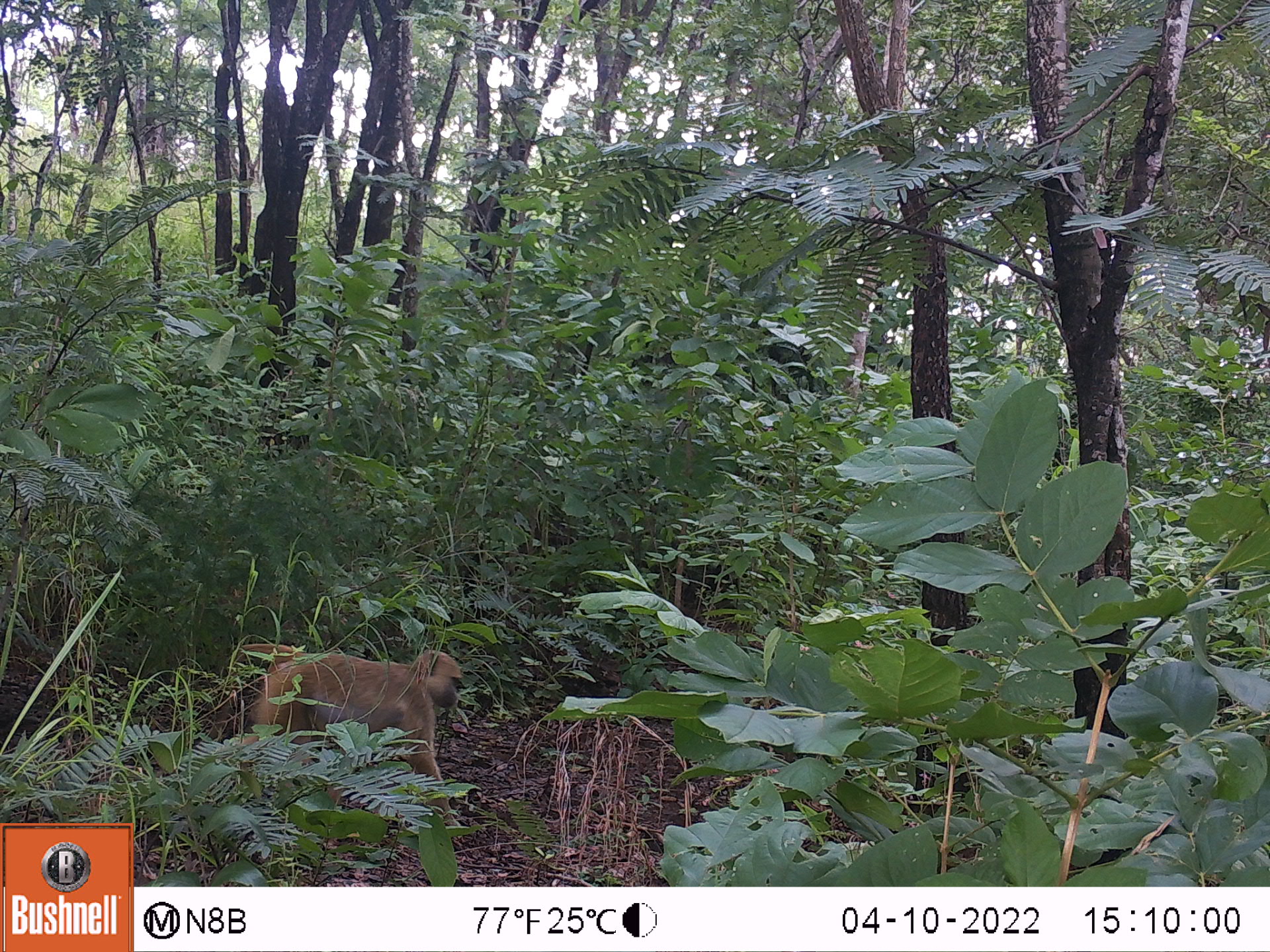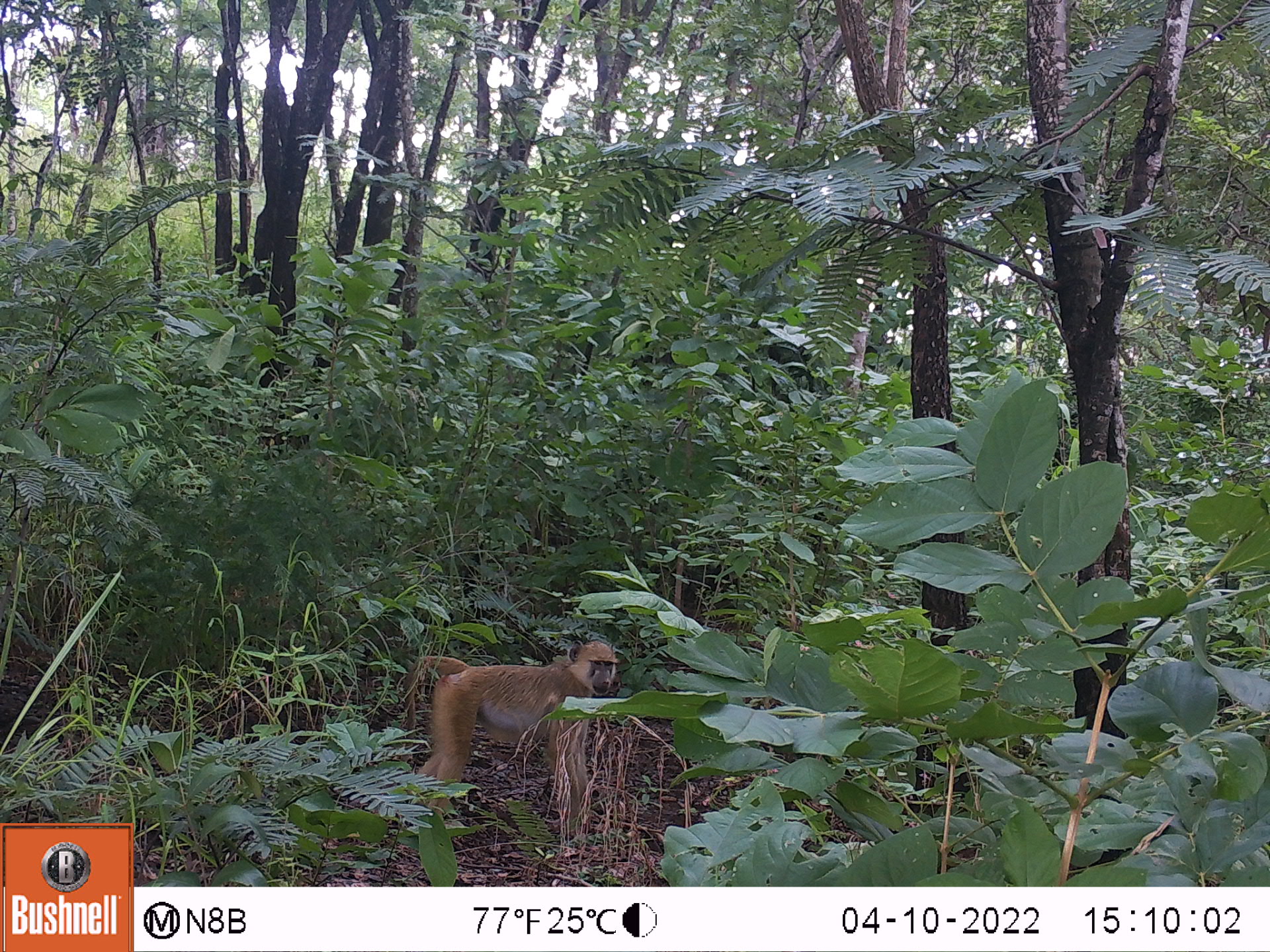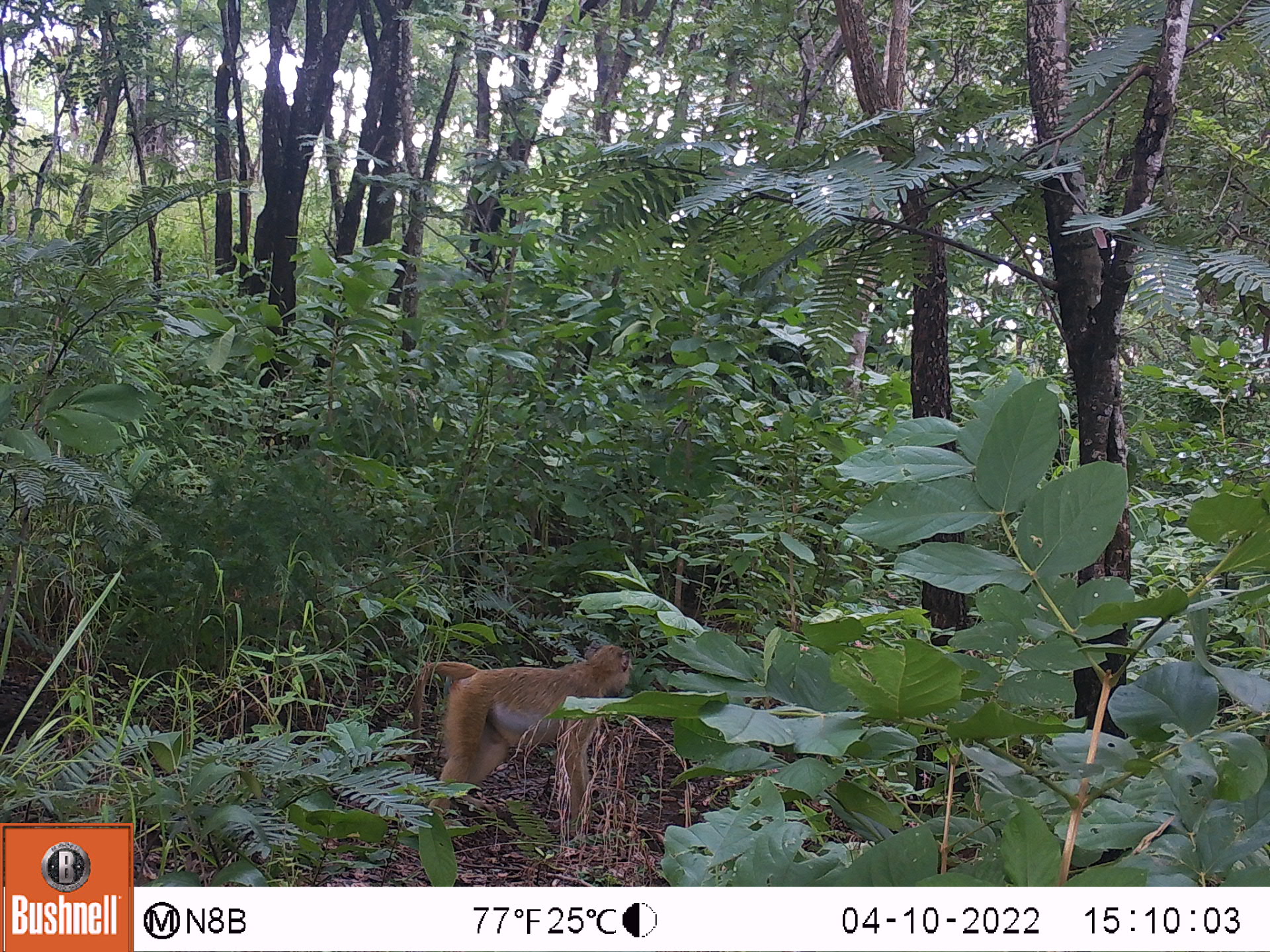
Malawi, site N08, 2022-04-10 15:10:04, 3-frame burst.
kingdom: Animalia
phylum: Chordata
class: Mammalia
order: Primates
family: Cercopithecidae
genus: Papio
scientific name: Papio cynocephalus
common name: yellow baboon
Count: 1.